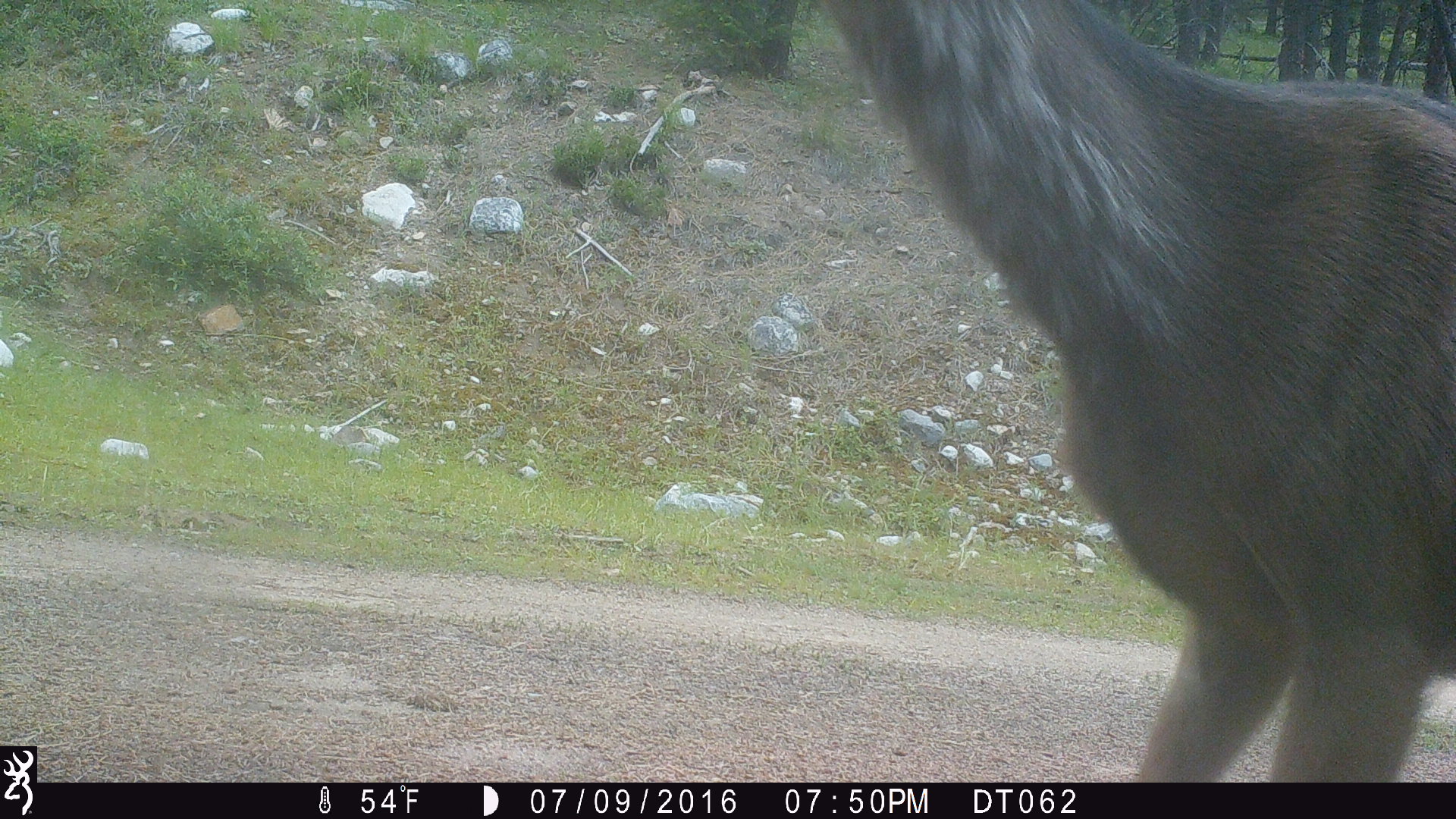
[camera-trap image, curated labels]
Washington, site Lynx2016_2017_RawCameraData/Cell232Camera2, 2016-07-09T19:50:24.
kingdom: Animalia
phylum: Chordata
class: Mammalia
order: Artiodactyla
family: Cervidae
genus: Odocoileus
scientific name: Odocoileus hemionus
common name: mule deer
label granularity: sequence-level